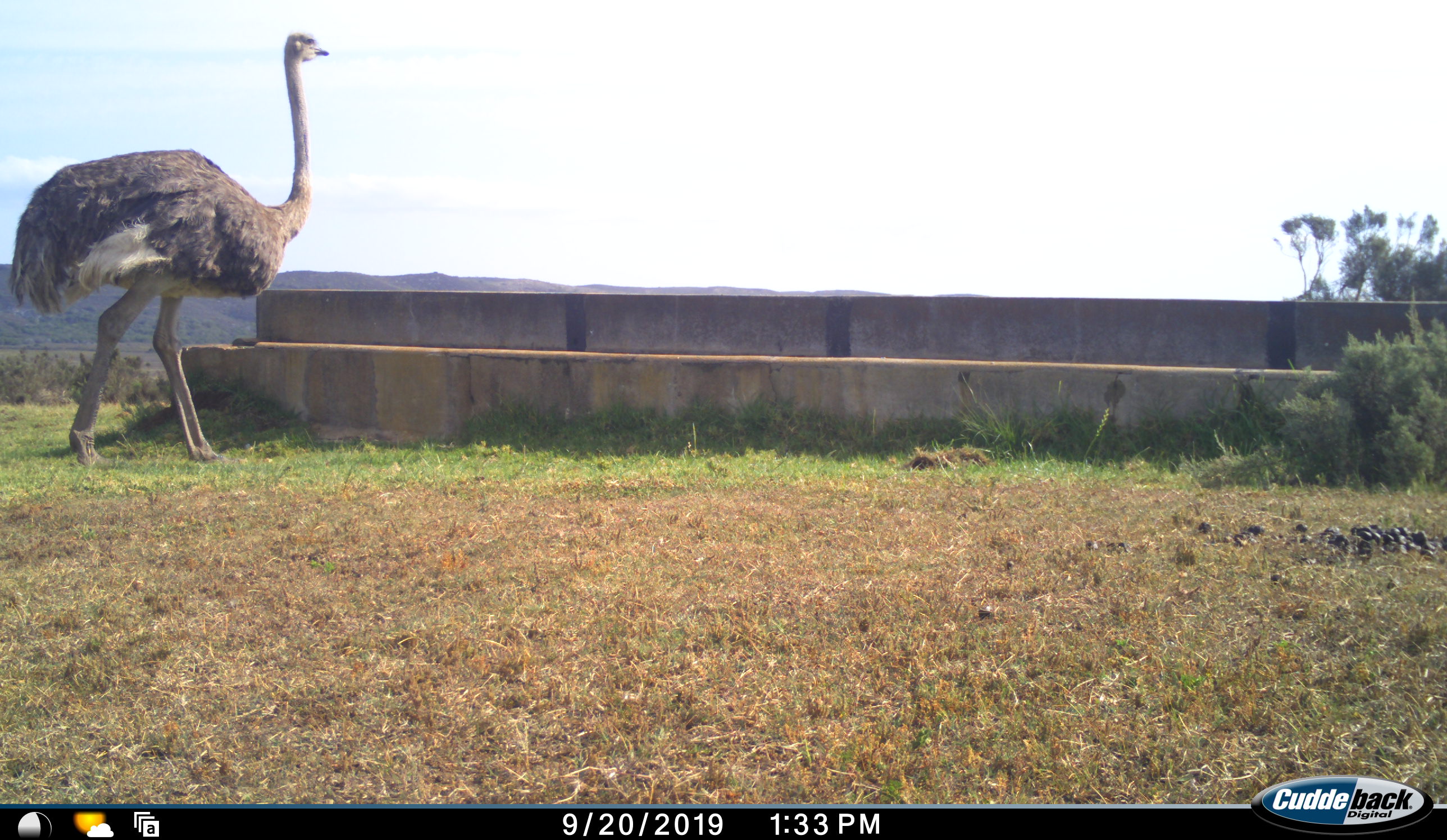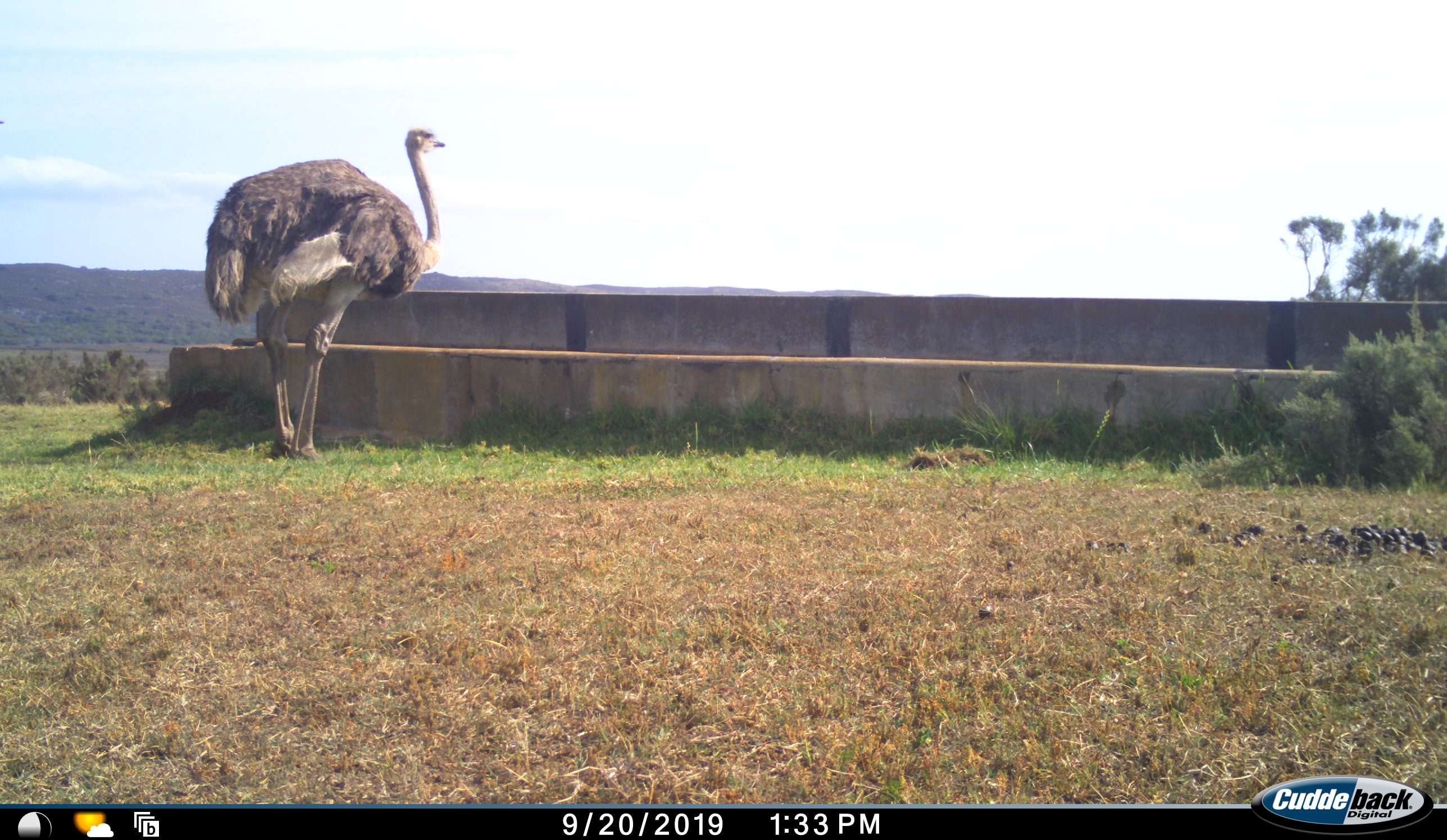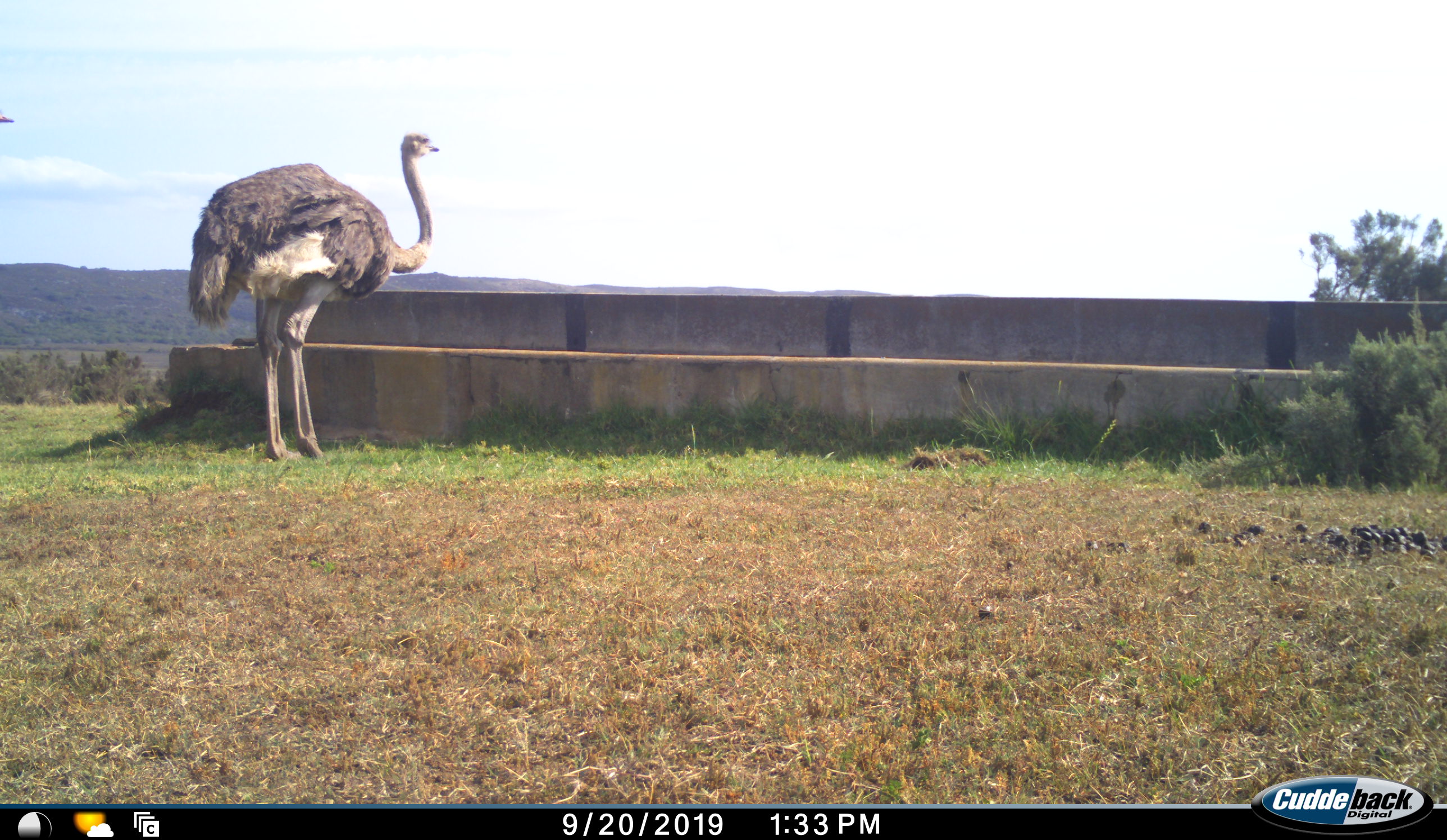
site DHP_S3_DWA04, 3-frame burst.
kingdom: Animalia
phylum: Chordata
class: Aves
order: Struthioniformes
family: Struthionidae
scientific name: Struthionidae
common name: ostrich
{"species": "ostrich (Struthionidae)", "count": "2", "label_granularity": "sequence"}